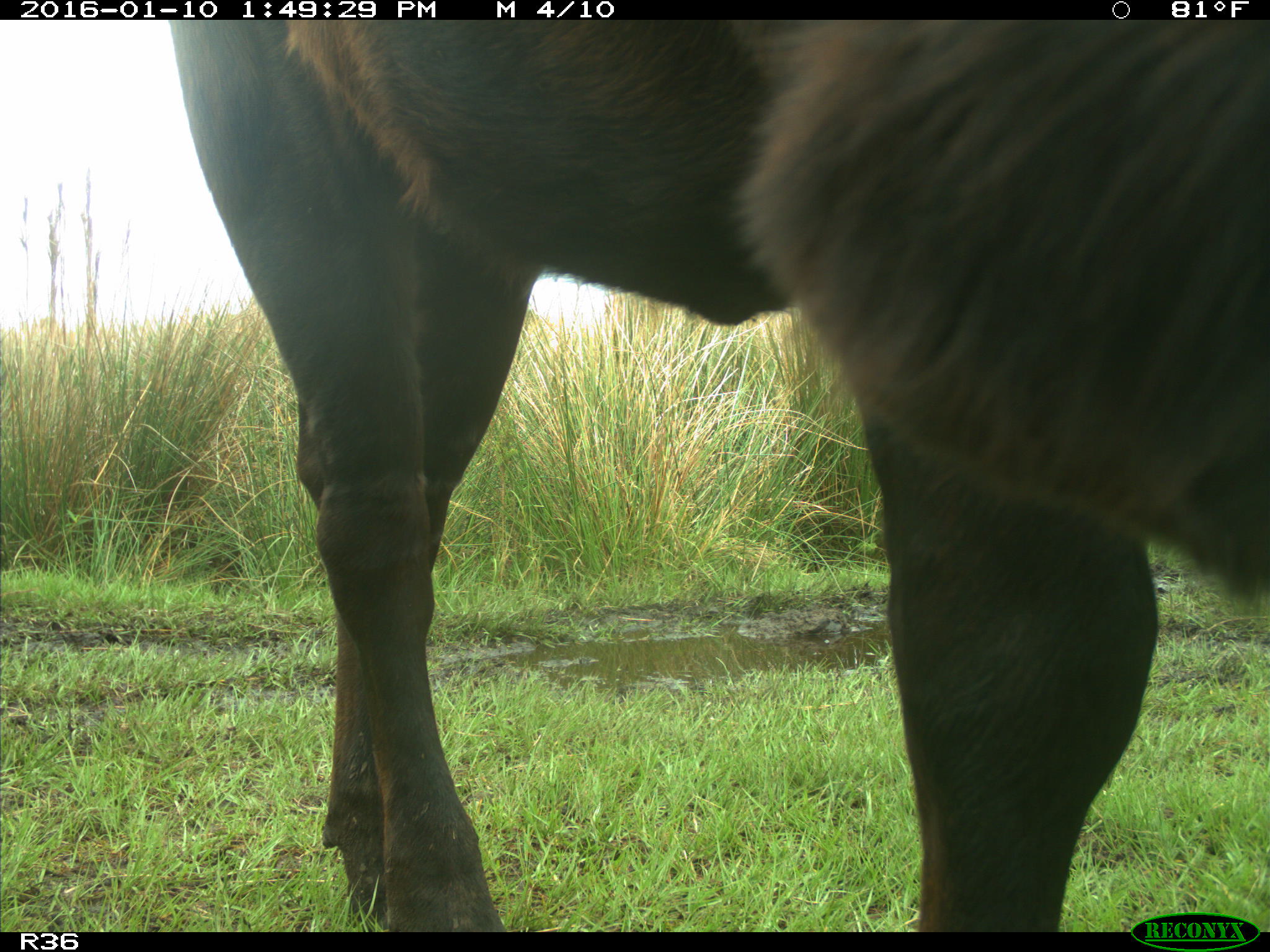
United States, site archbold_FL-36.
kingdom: Animalia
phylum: Chordata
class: Mammalia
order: Artiodactyla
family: Bovidae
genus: Bos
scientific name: Bos taurus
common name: domestic cow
Bos taurus (domestic cow).